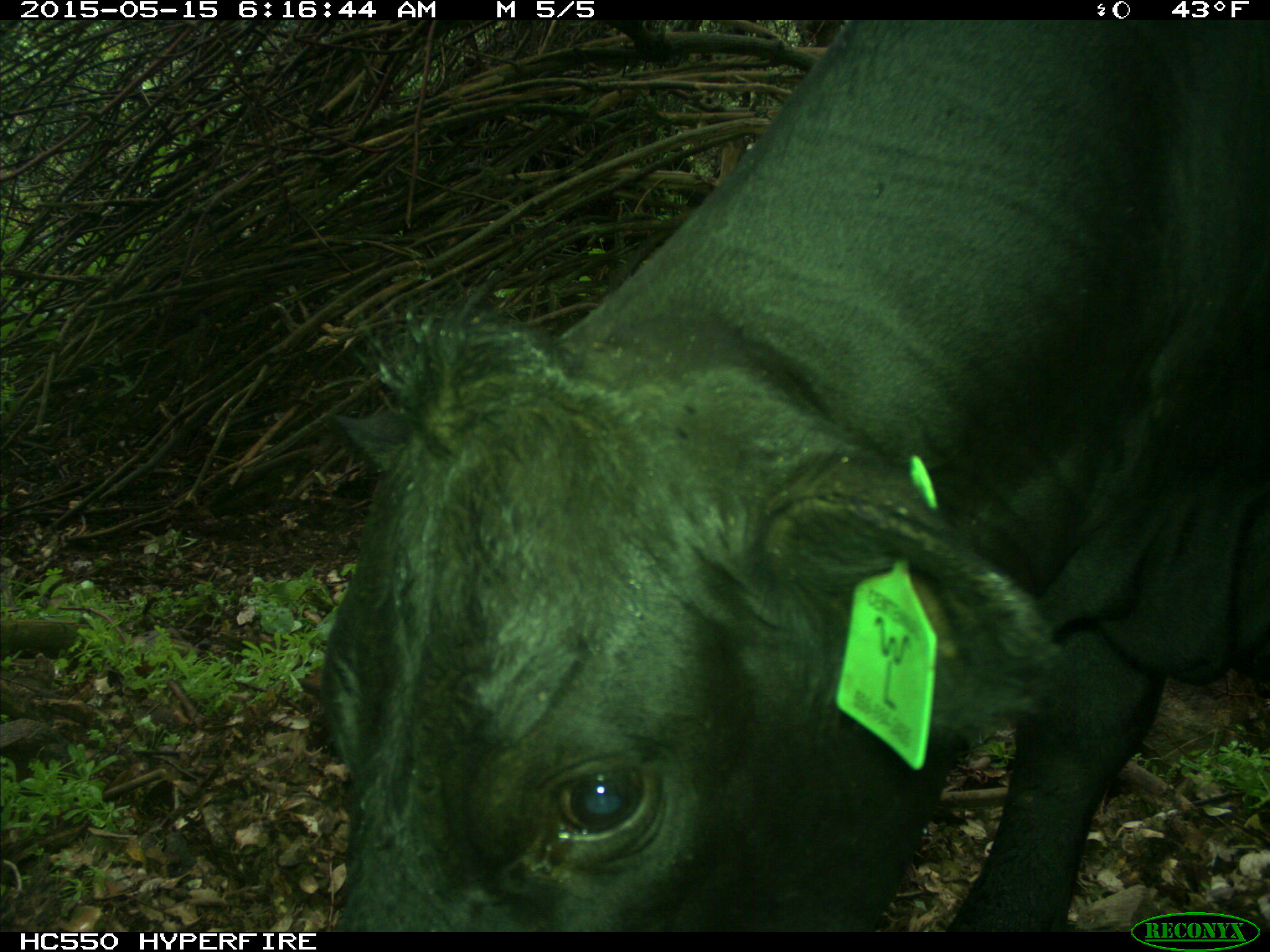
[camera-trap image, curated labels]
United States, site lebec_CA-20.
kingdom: Animalia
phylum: Chordata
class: Mammalia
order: Artiodactyla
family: Bovidae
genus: Bos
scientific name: Bos taurus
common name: domestic cow